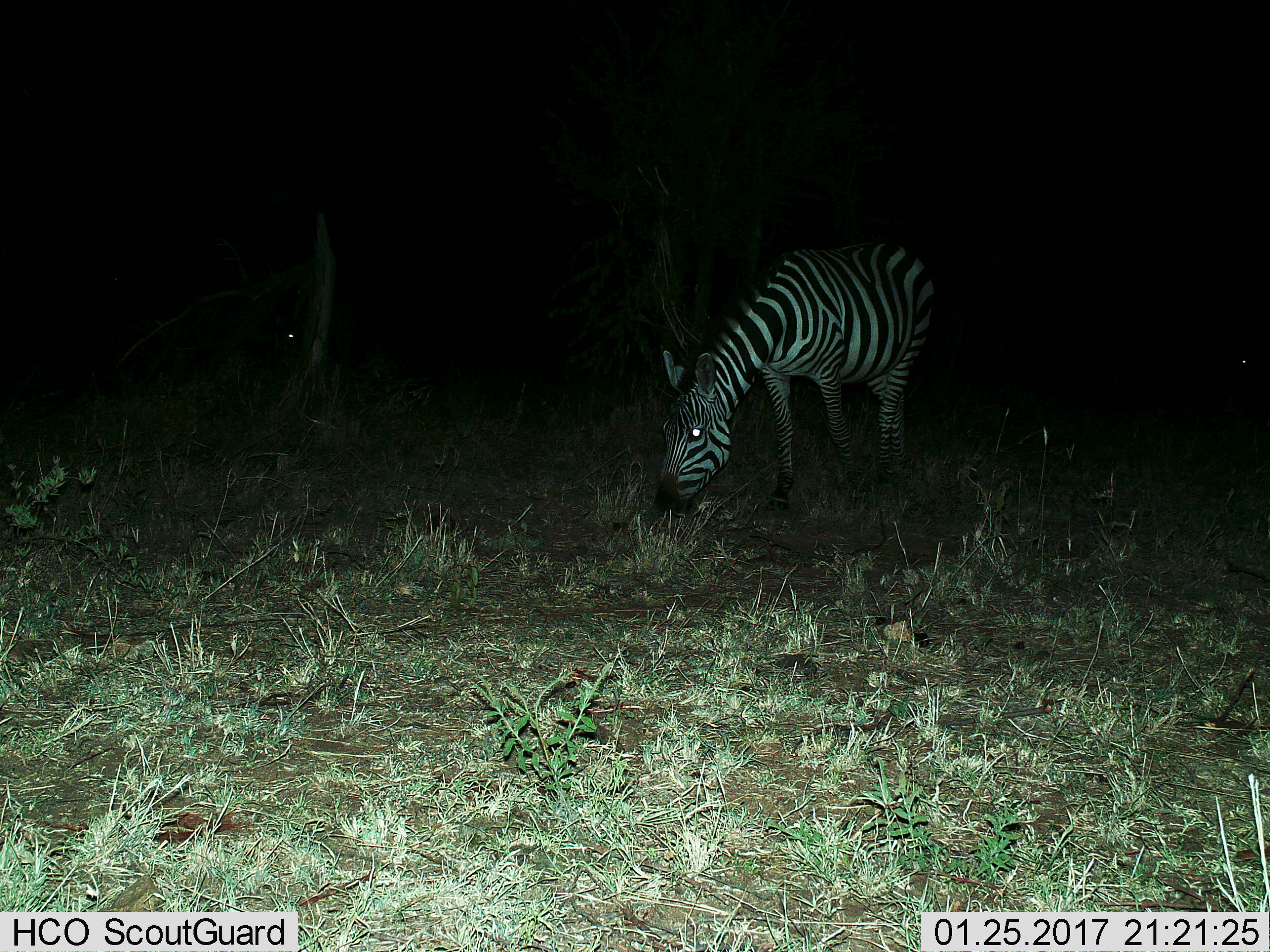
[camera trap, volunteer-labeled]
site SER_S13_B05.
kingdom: Animalia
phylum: Chordata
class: Mammalia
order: Perissodactyla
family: Equidae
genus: Equus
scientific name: Equus quagga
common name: plains zebra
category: zebraplains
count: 2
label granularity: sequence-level